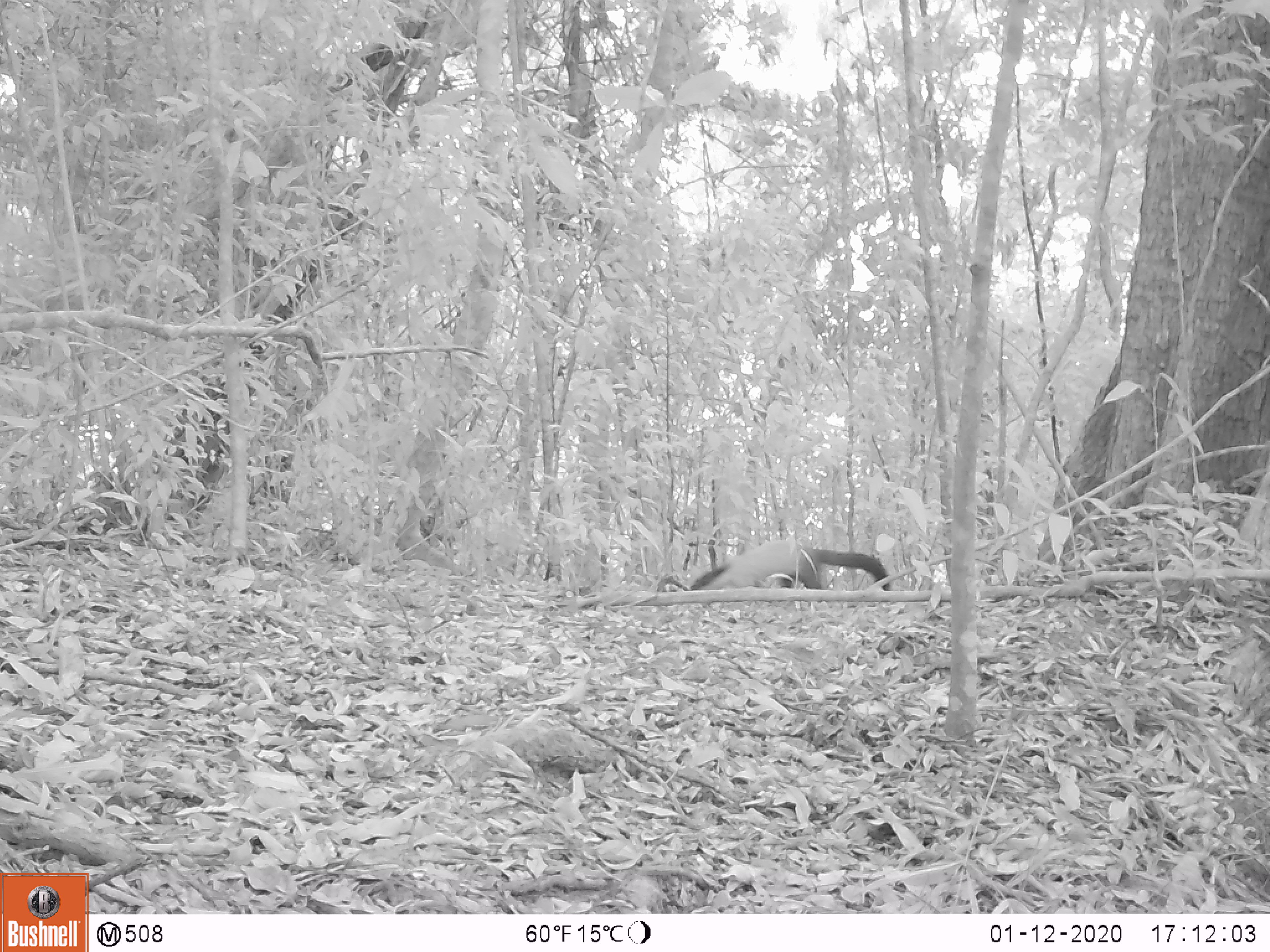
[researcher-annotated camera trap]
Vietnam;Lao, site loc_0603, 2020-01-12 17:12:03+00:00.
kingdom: Animalia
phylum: Chordata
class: Mammalia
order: Carnivora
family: Mustelidae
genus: Martes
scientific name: Martes flavigula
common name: yellow-throated marten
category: yellow throated marten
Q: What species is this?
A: Yellow throated marten (yellow-throated marten) (Martes flavigula).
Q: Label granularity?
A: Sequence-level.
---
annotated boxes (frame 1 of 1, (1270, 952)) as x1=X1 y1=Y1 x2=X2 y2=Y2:
yellow throated marten: x1=690 y1=540 x2=892 y2=590